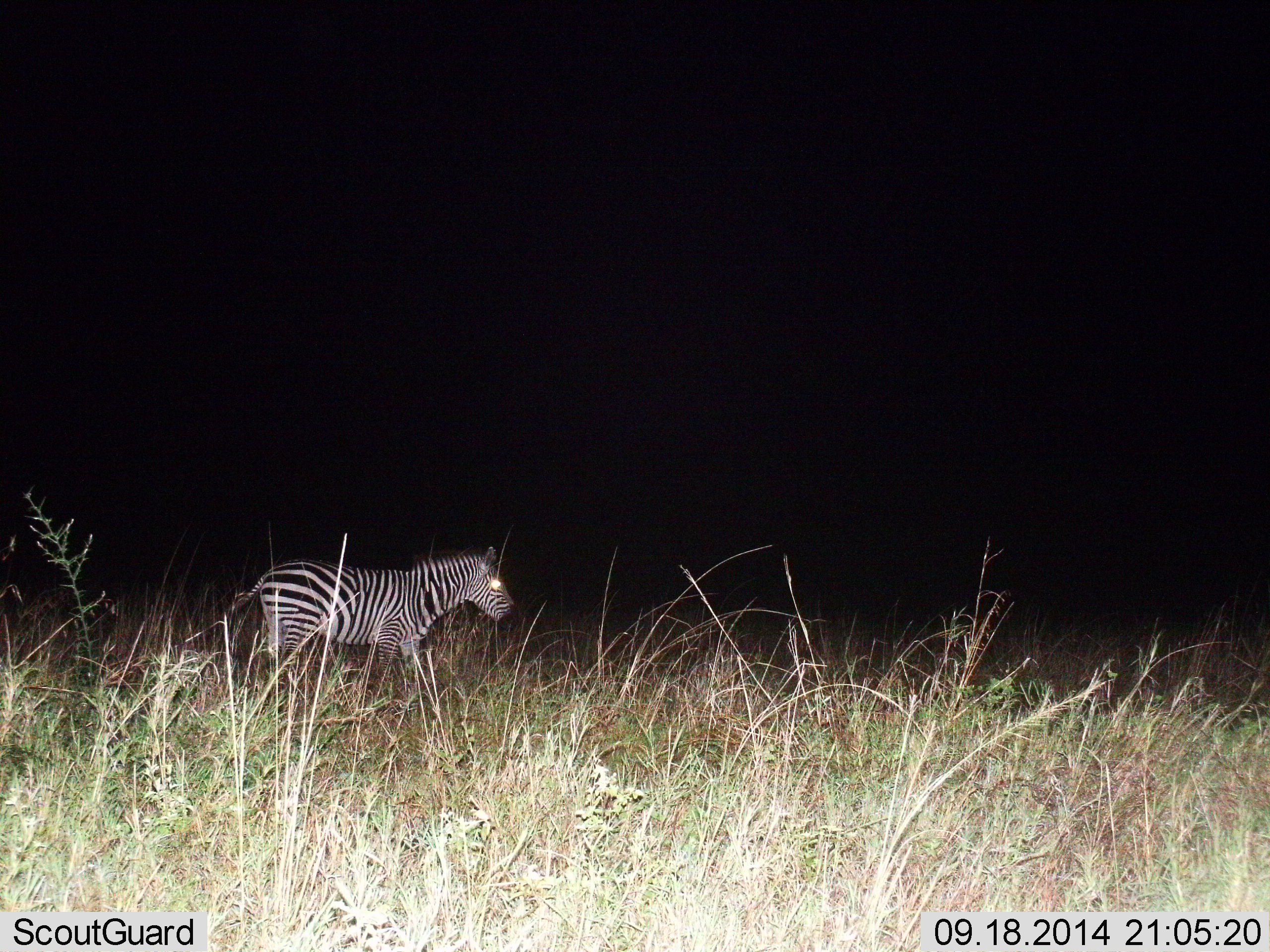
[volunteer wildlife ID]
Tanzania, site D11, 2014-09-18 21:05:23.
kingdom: Animalia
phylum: Chordata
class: Mammalia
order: Perissodactyla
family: Equidae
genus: Equus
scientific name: Equus quagga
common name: plains zebra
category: zebra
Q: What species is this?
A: Zebra (plains zebra) (Equus quagga).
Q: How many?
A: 1.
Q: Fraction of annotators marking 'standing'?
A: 20%.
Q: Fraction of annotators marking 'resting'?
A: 0%.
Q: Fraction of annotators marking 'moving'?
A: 80%.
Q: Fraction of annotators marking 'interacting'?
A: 0%.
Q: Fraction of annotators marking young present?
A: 0%.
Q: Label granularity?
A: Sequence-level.